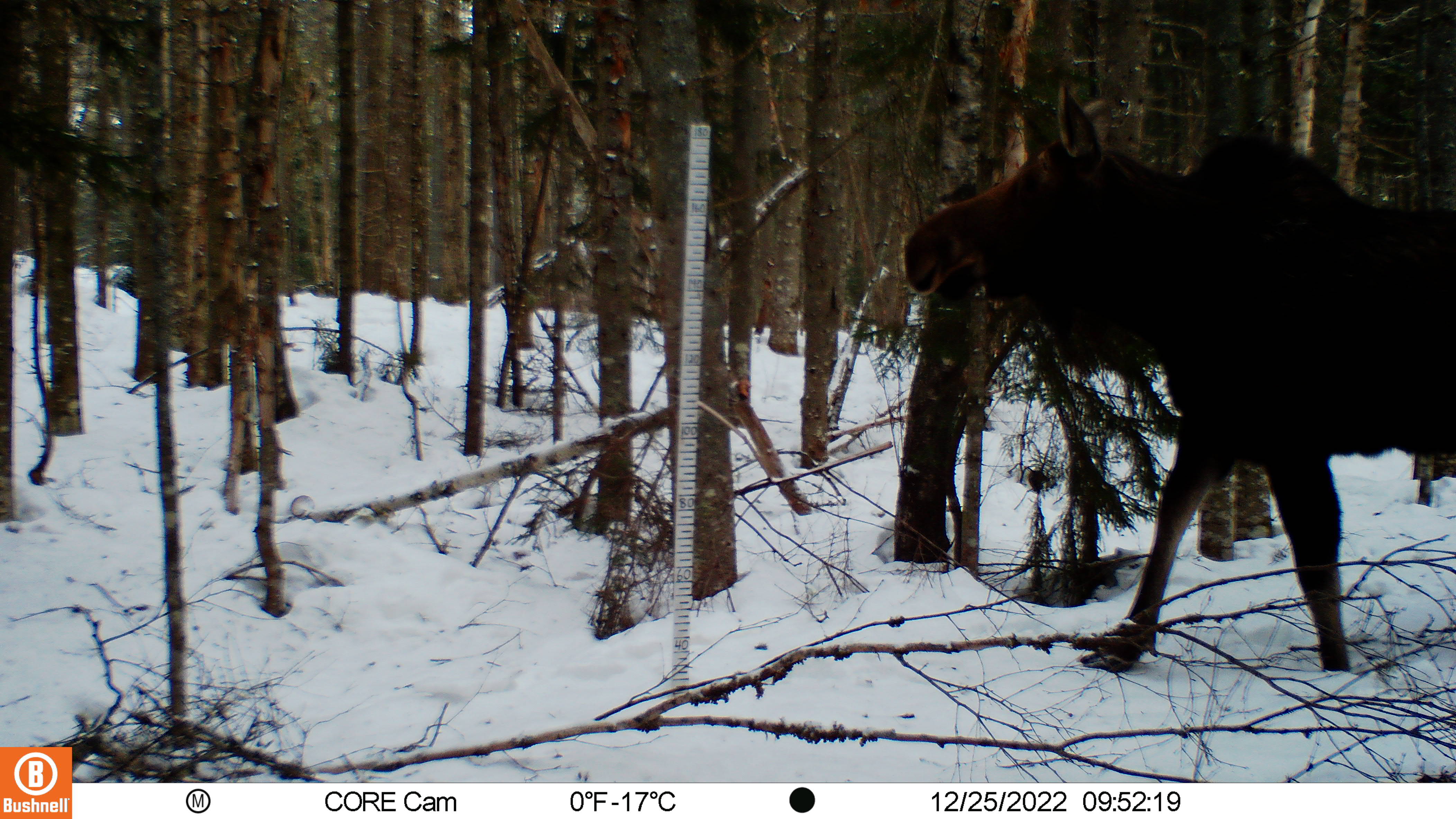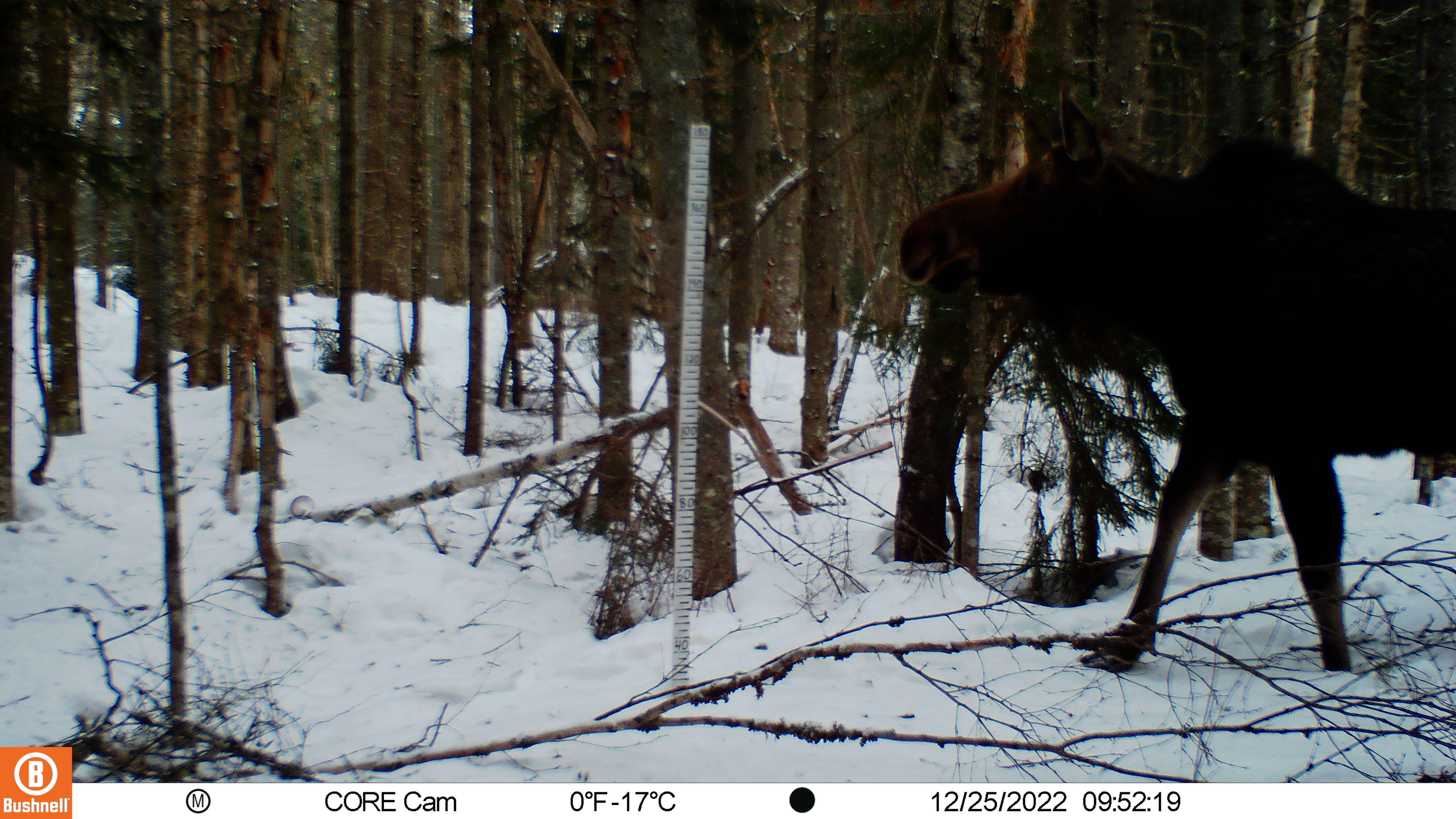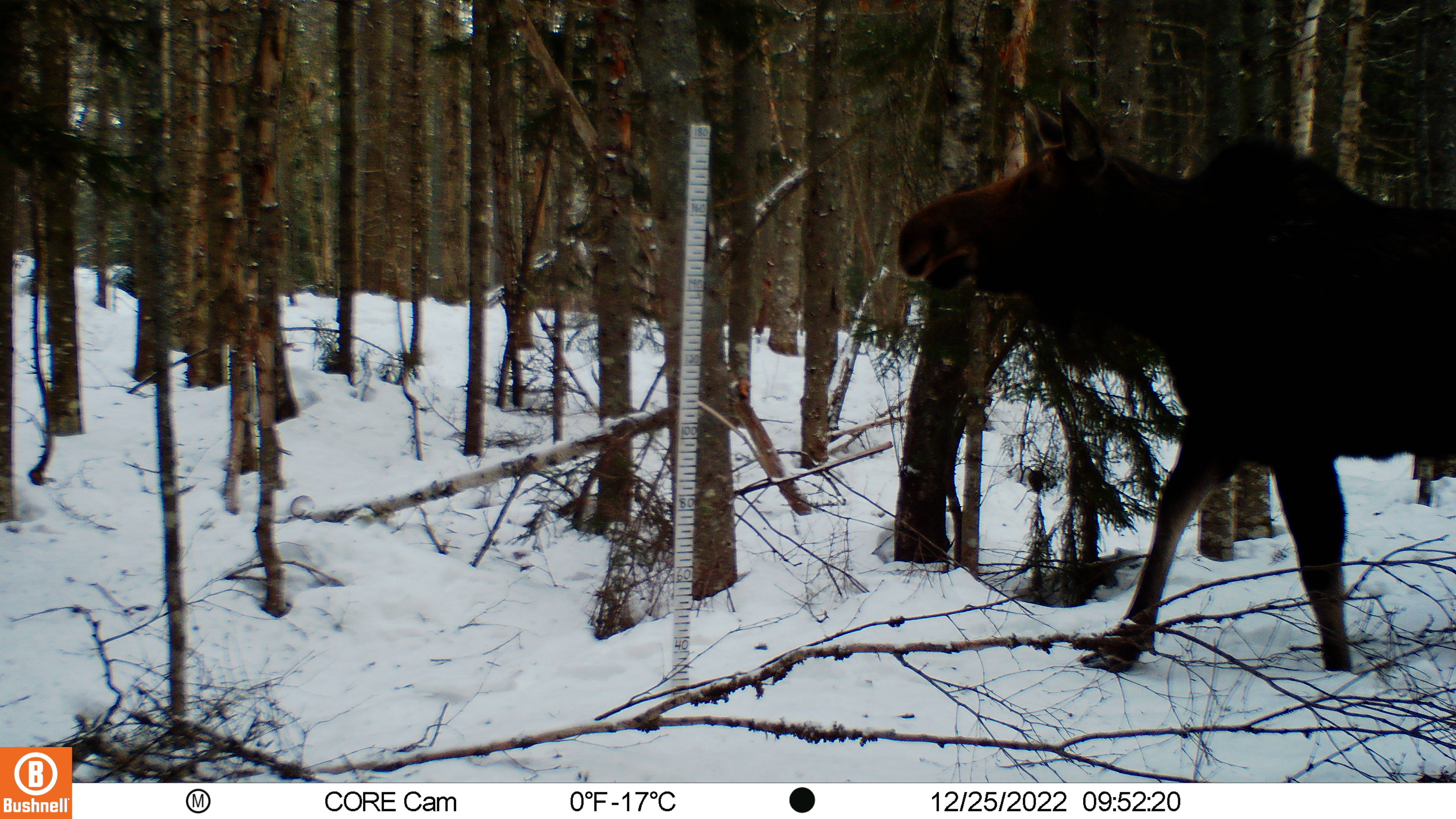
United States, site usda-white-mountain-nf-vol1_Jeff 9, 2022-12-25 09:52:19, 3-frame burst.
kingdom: Animalia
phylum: Chordata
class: Mammalia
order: Artiodactyla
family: Cervidae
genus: Alces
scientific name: Alces alces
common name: moose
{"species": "moose (Alces alces)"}